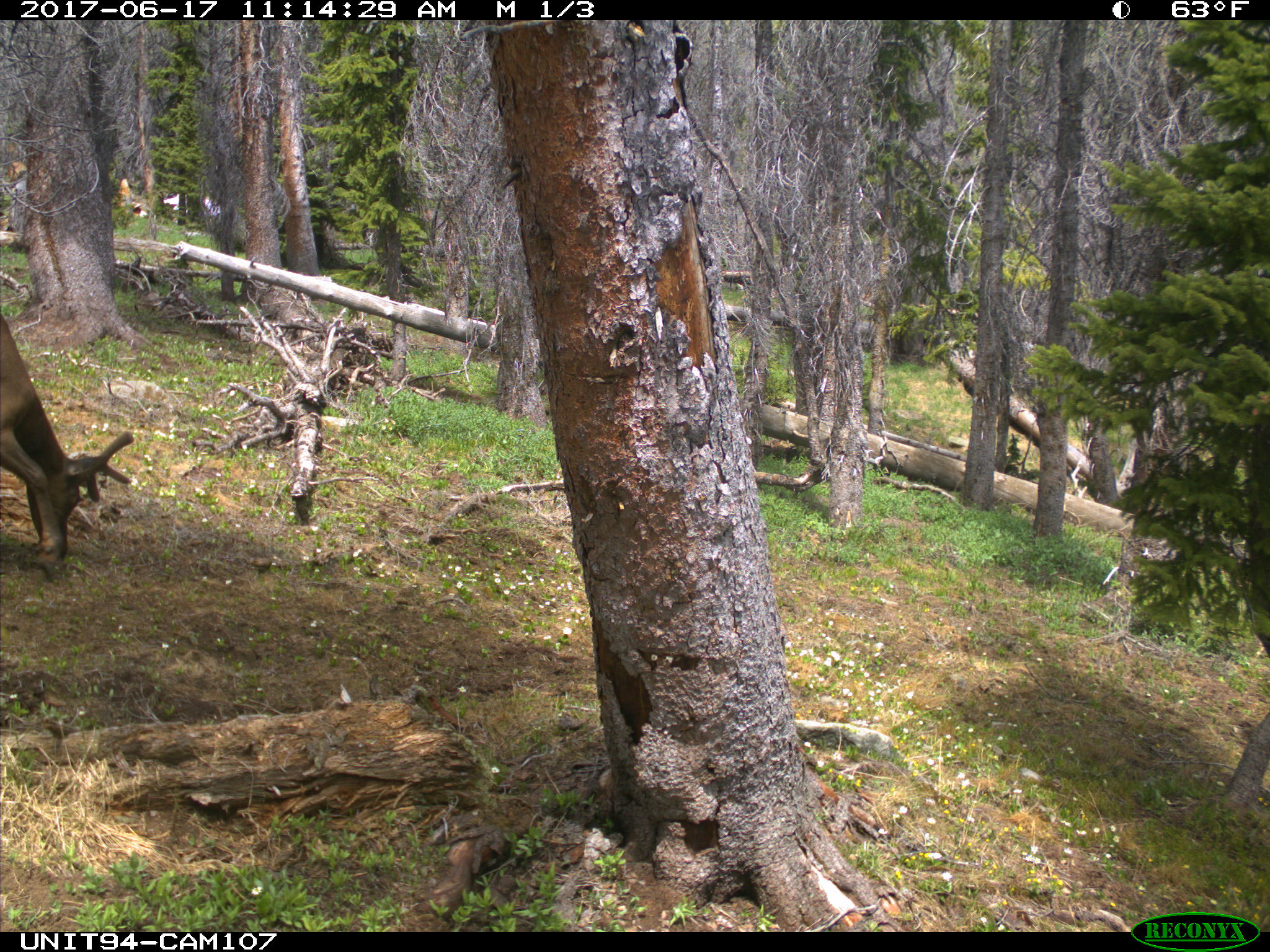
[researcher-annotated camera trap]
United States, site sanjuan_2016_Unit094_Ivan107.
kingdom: Animalia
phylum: Chordata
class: Mammalia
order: Artiodactyla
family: Cervidae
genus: Cervus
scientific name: Cervus elaphus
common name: red deer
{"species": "Cervus elaphus (red deer)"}